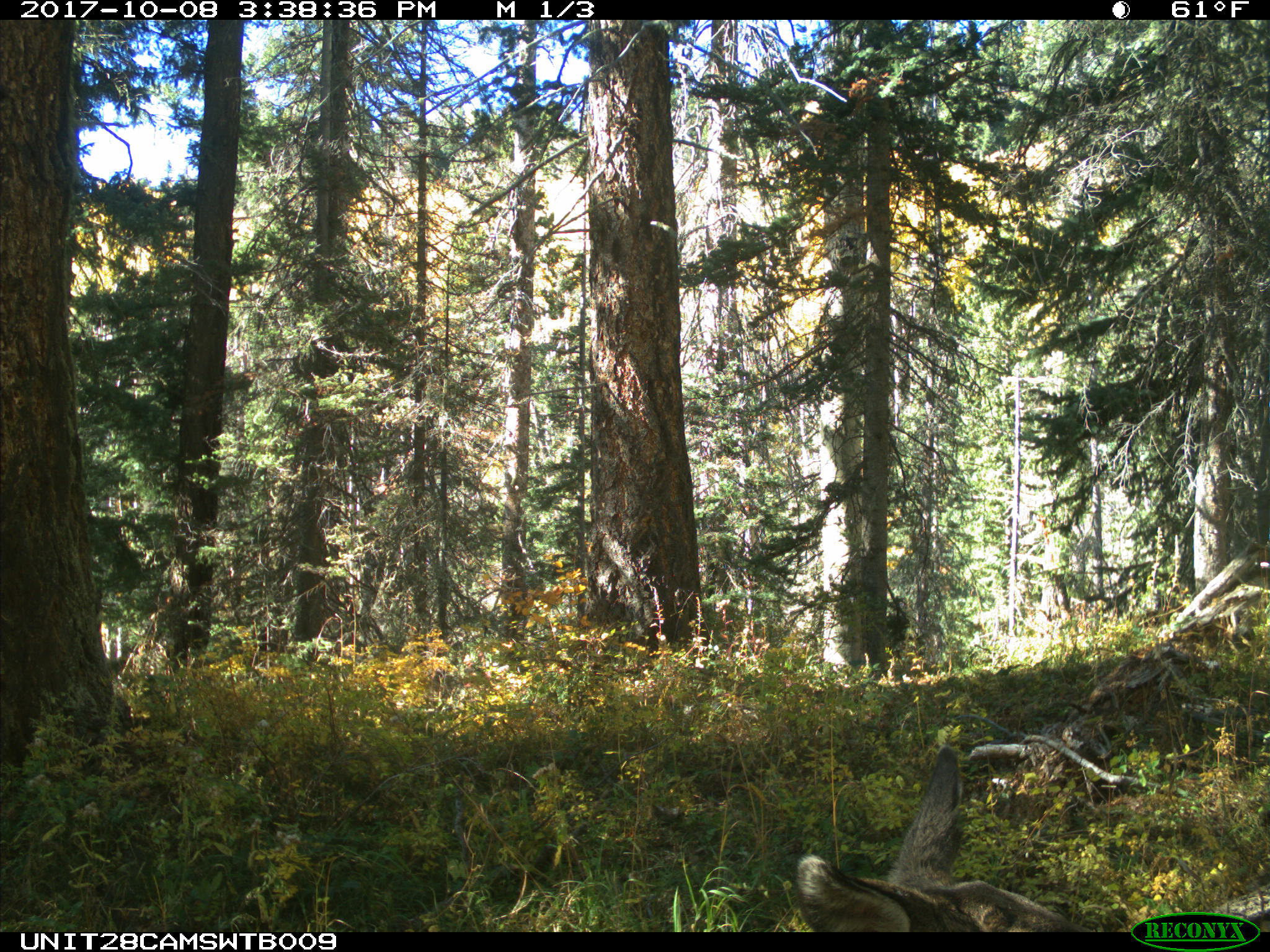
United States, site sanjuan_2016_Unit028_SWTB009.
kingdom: Animalia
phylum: Chordata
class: Mammalia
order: Artiodactyla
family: Cervidae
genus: Odocoileus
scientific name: Odocoileus hemionus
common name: mule deer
Odocoileus hemionus (mule deer).